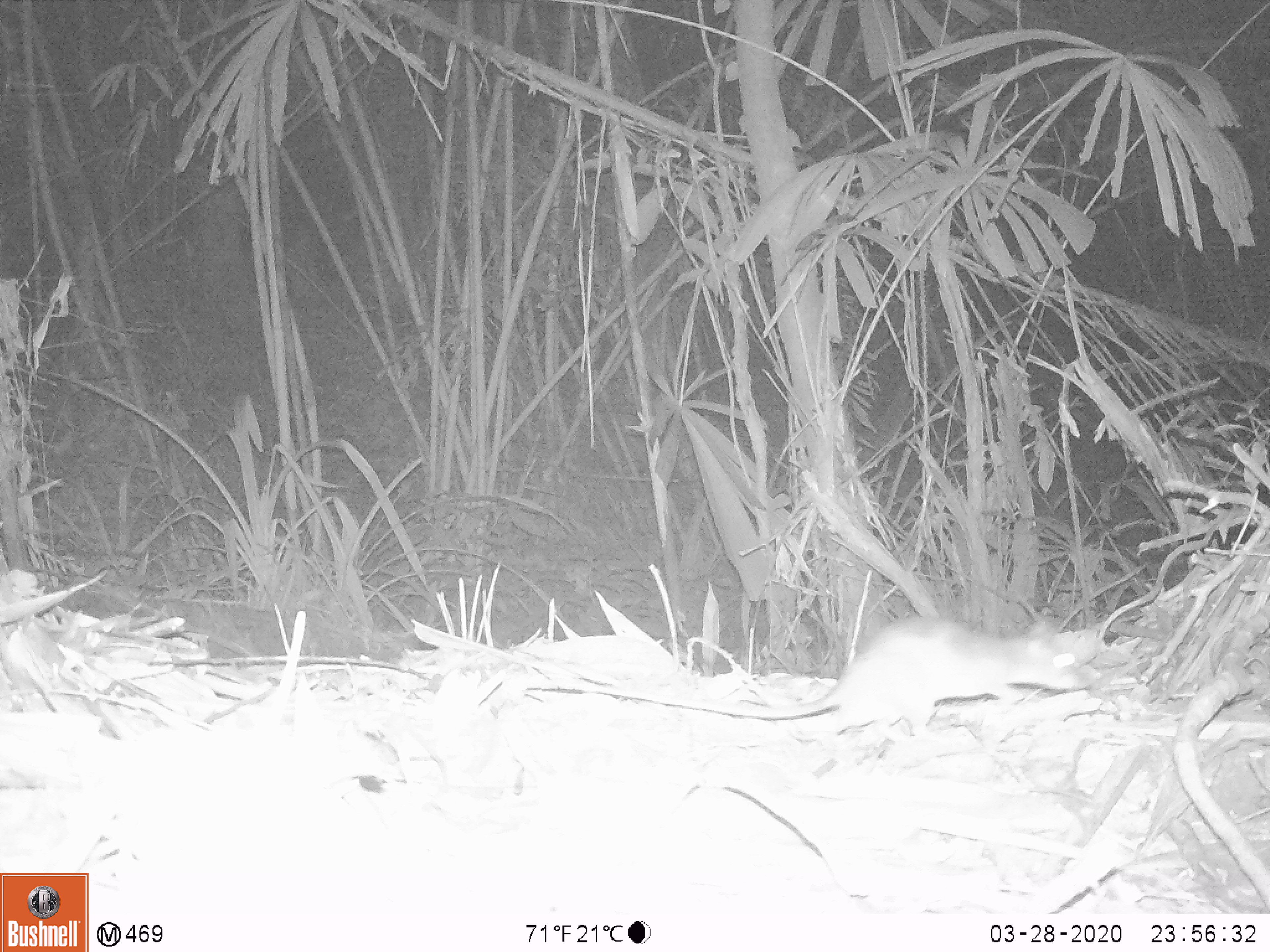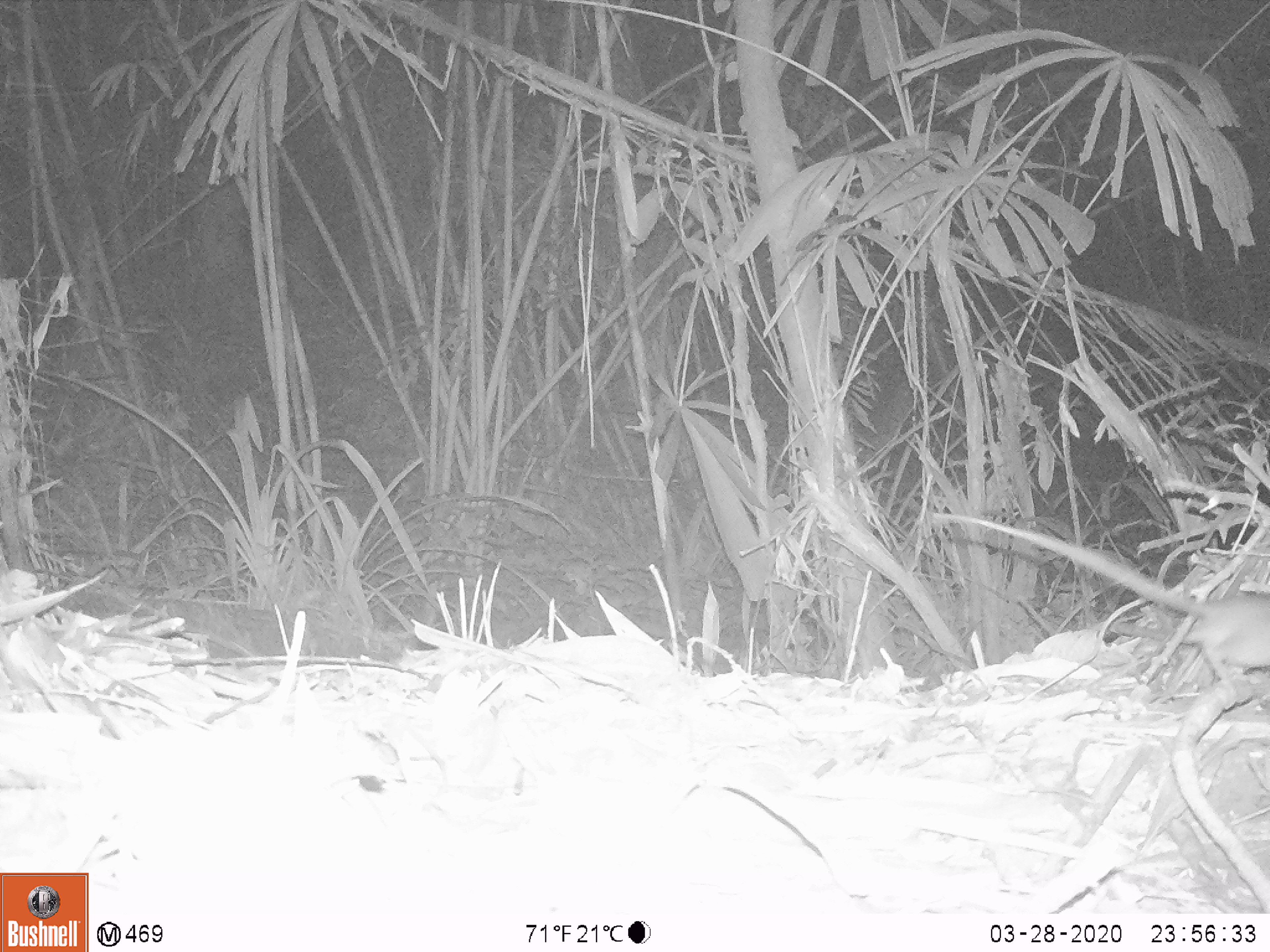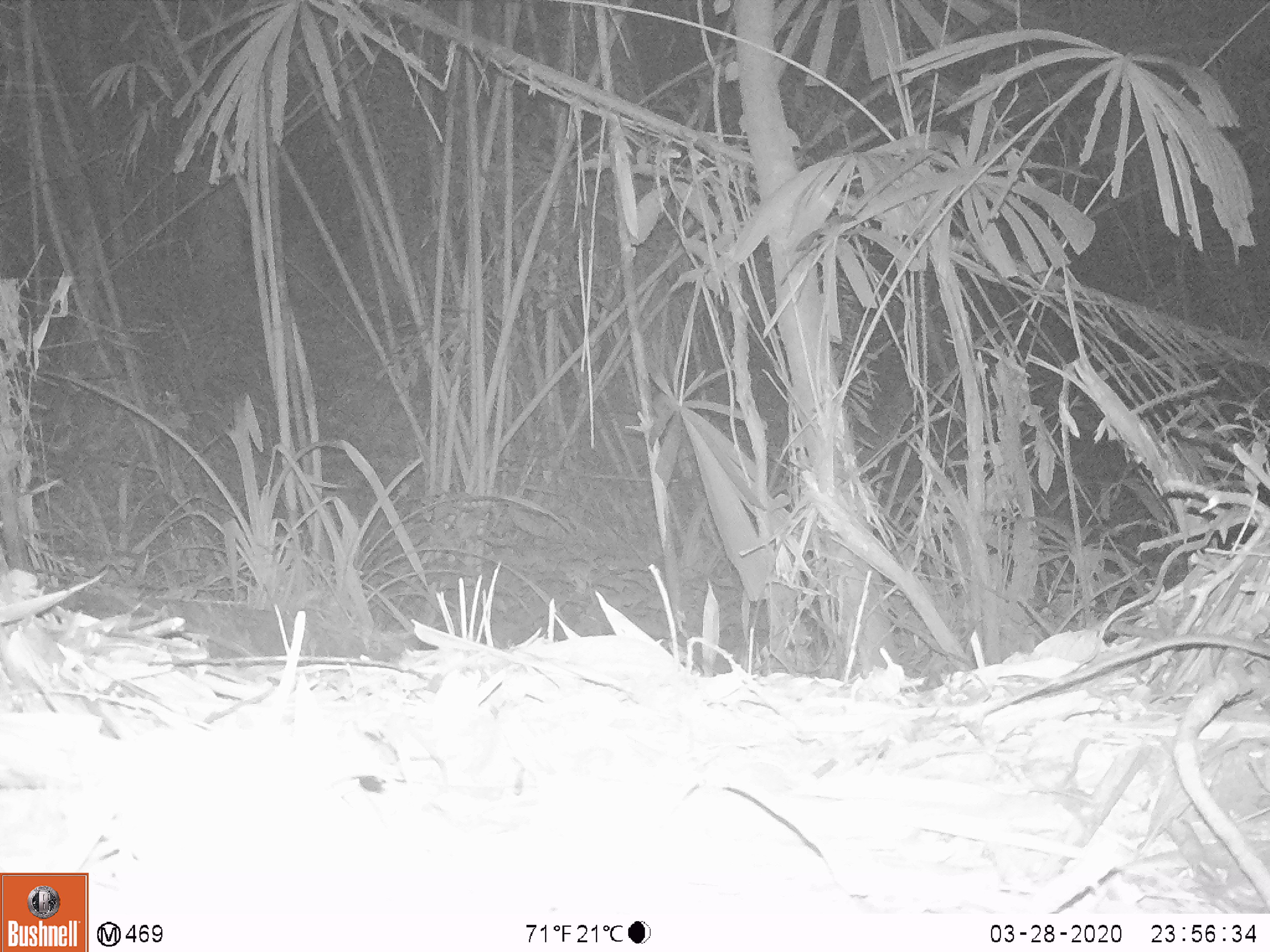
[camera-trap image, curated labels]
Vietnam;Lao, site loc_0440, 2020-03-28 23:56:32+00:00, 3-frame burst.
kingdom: Animalia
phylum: Chordata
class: Mammalia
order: Rodentia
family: Muridae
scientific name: Muridae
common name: old-world mice and rats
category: unidentified murid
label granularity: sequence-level